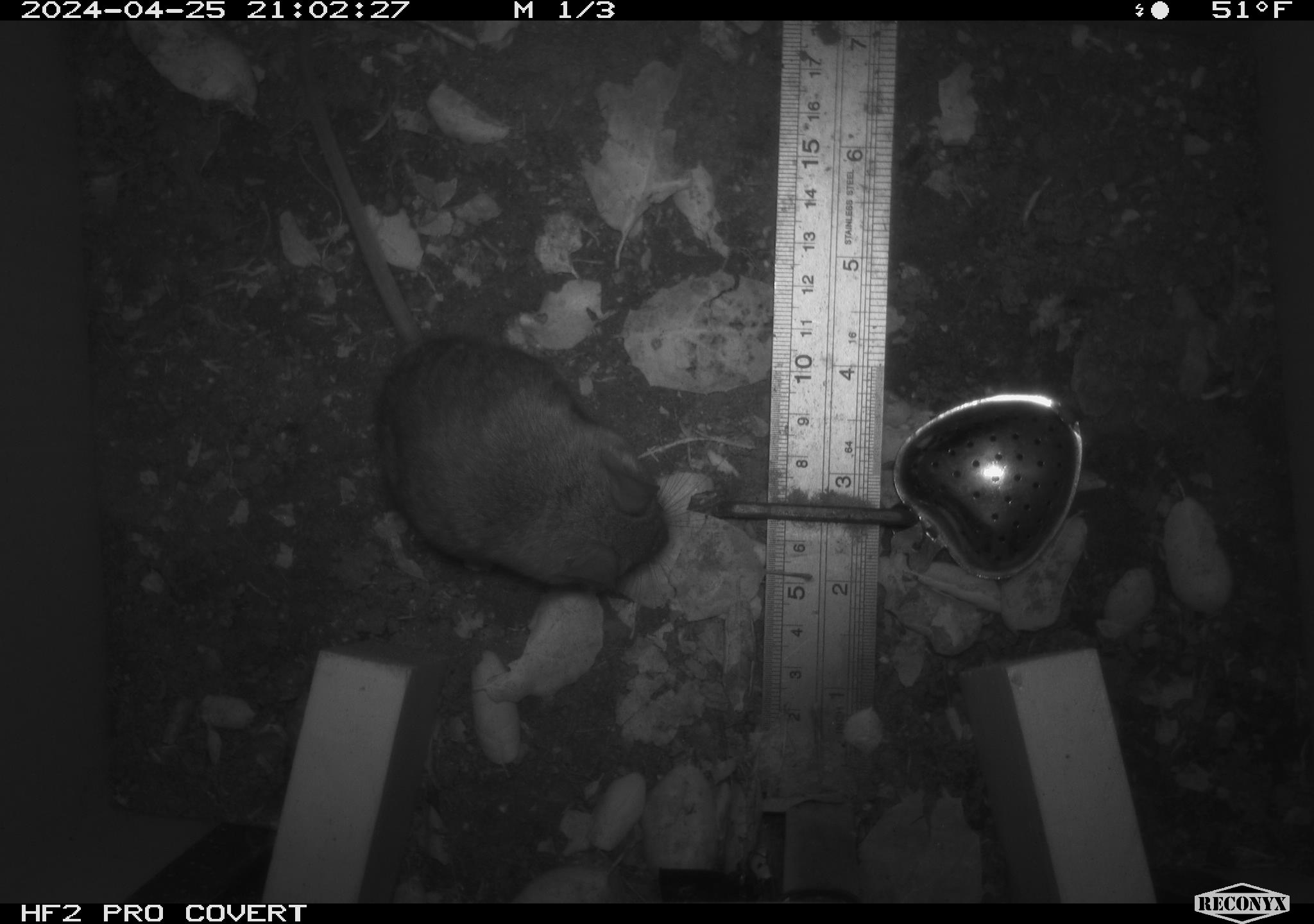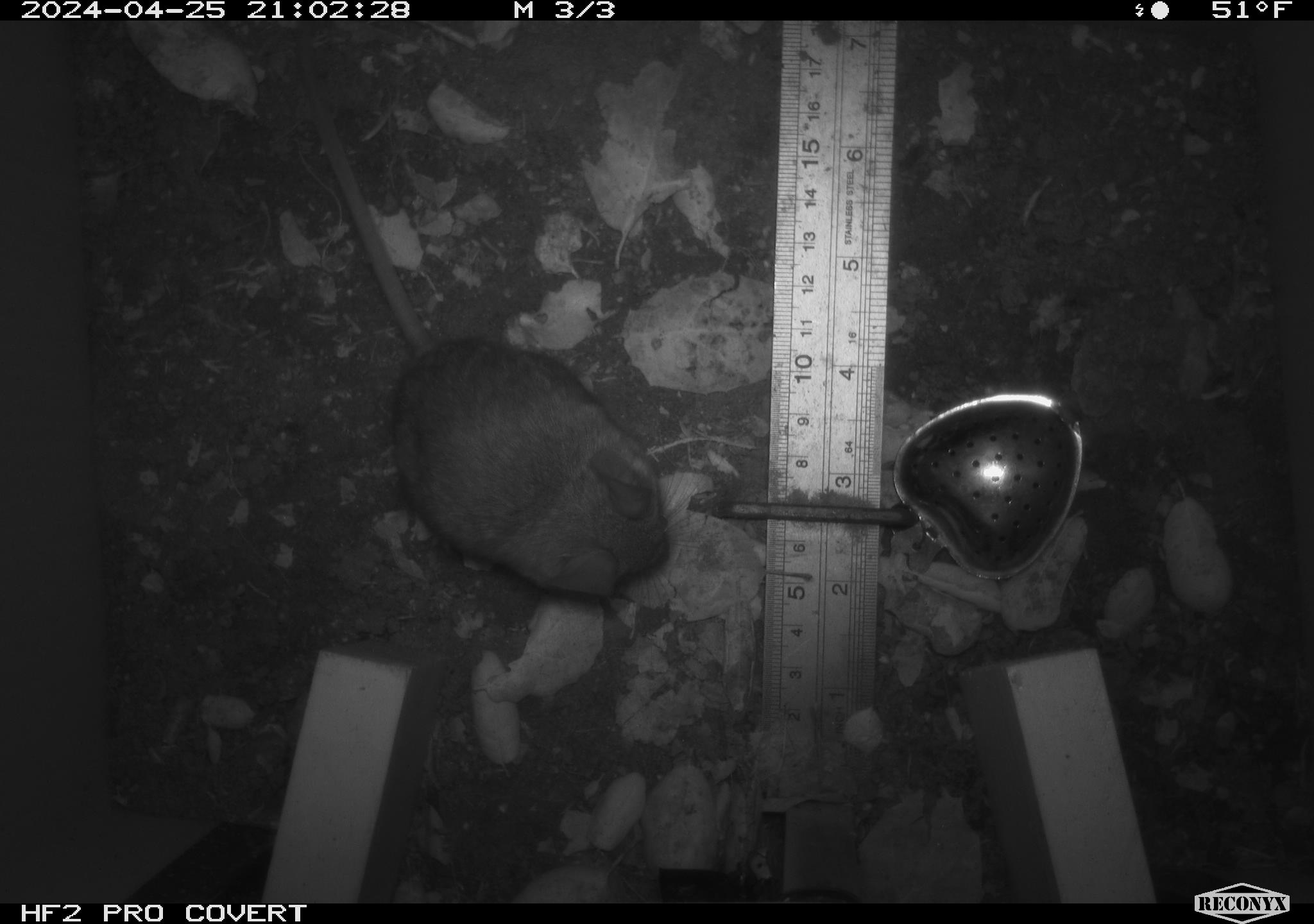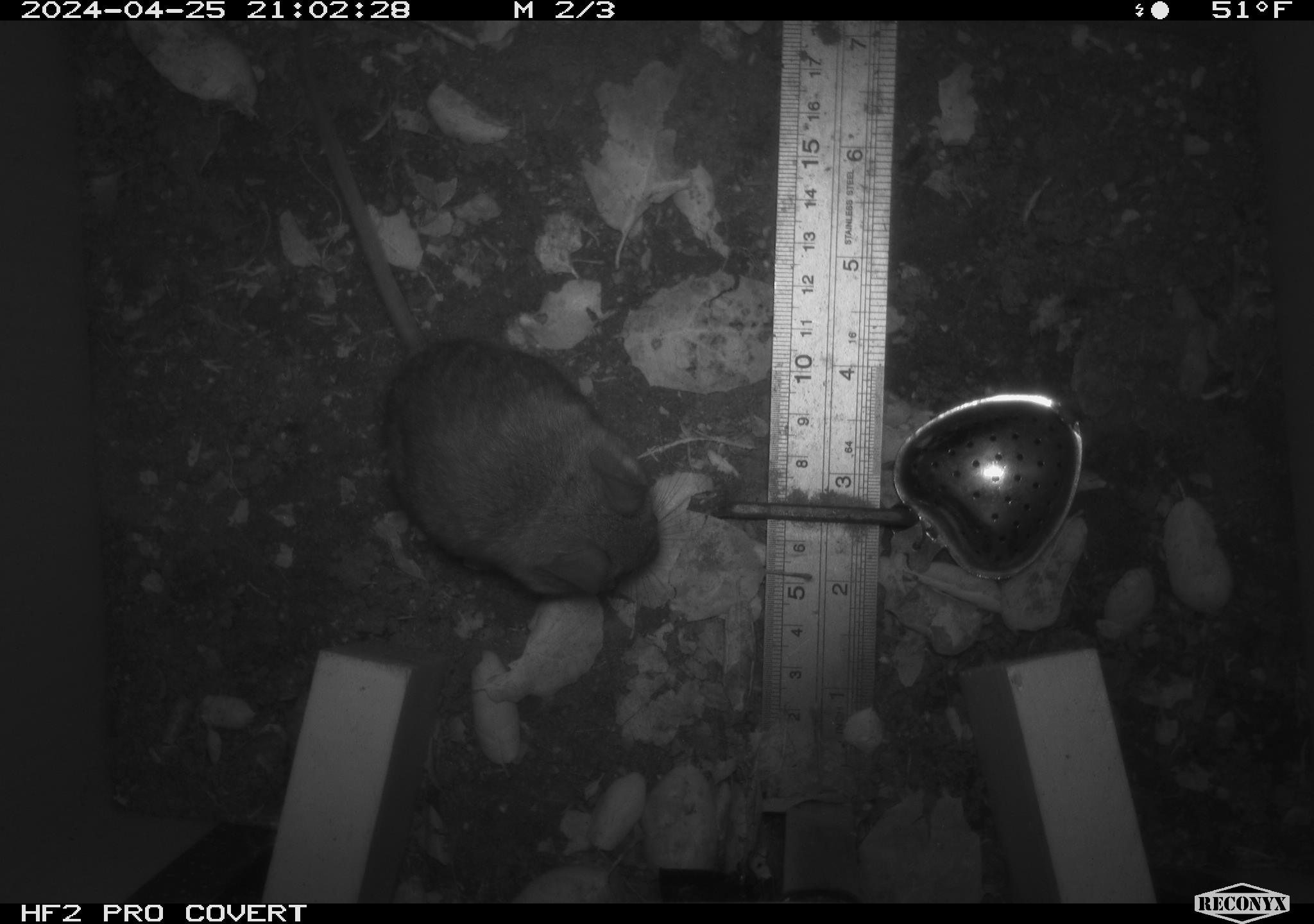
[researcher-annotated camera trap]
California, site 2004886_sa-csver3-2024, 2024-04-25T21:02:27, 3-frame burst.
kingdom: Animalia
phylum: Chordata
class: Mammalia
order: Rodentia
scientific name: Rodentia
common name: rodent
Rodent (Rodentia).